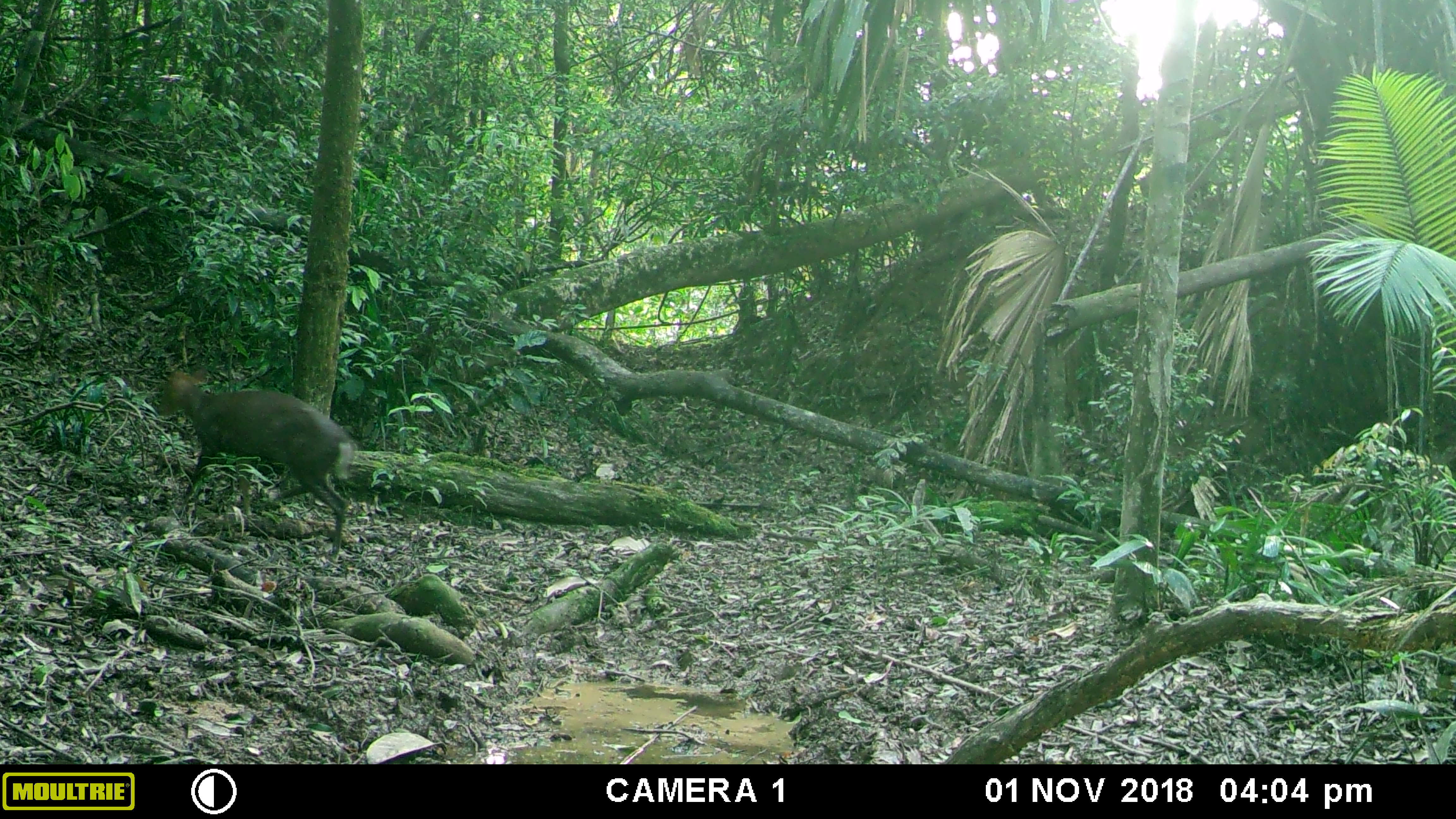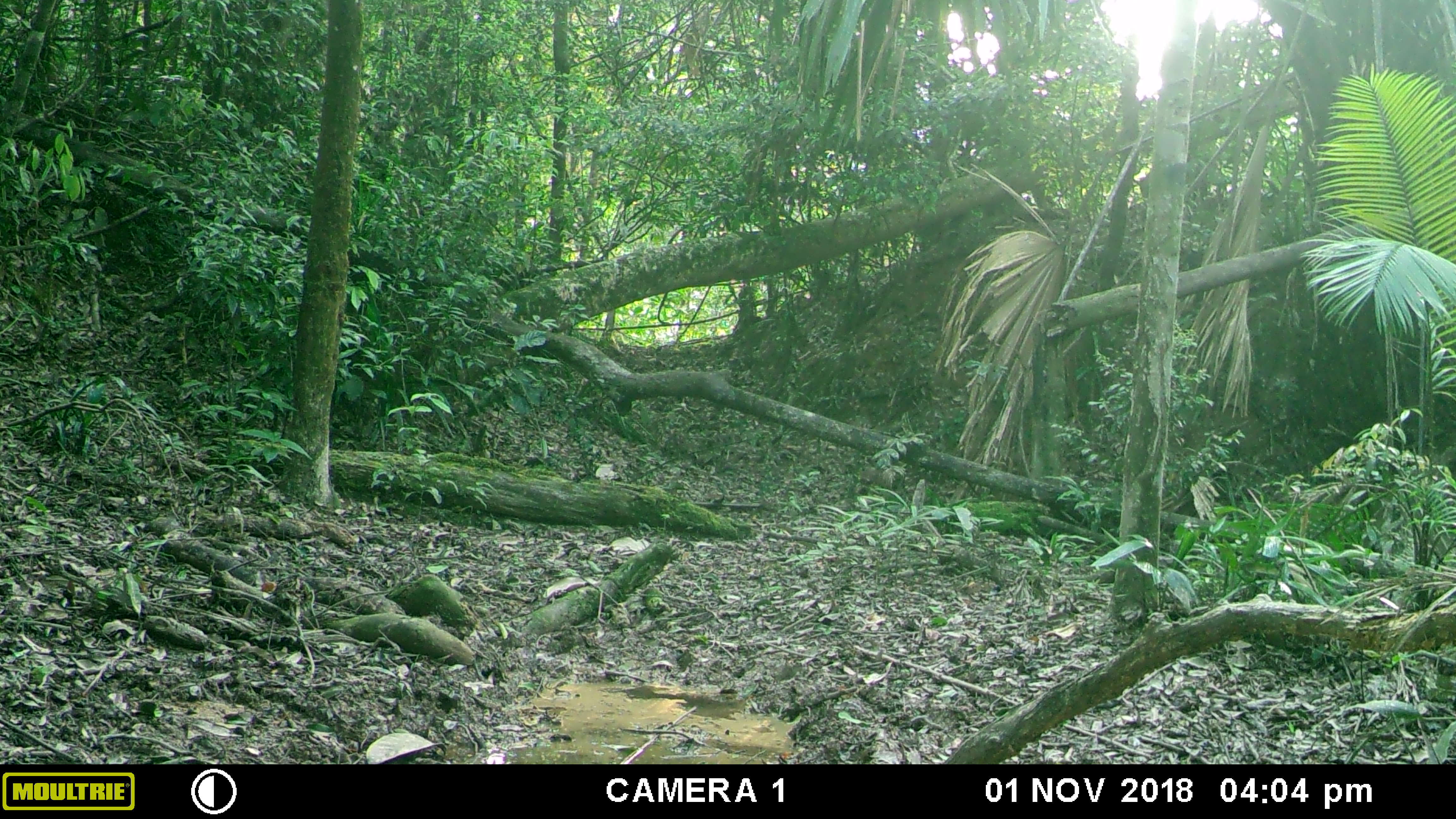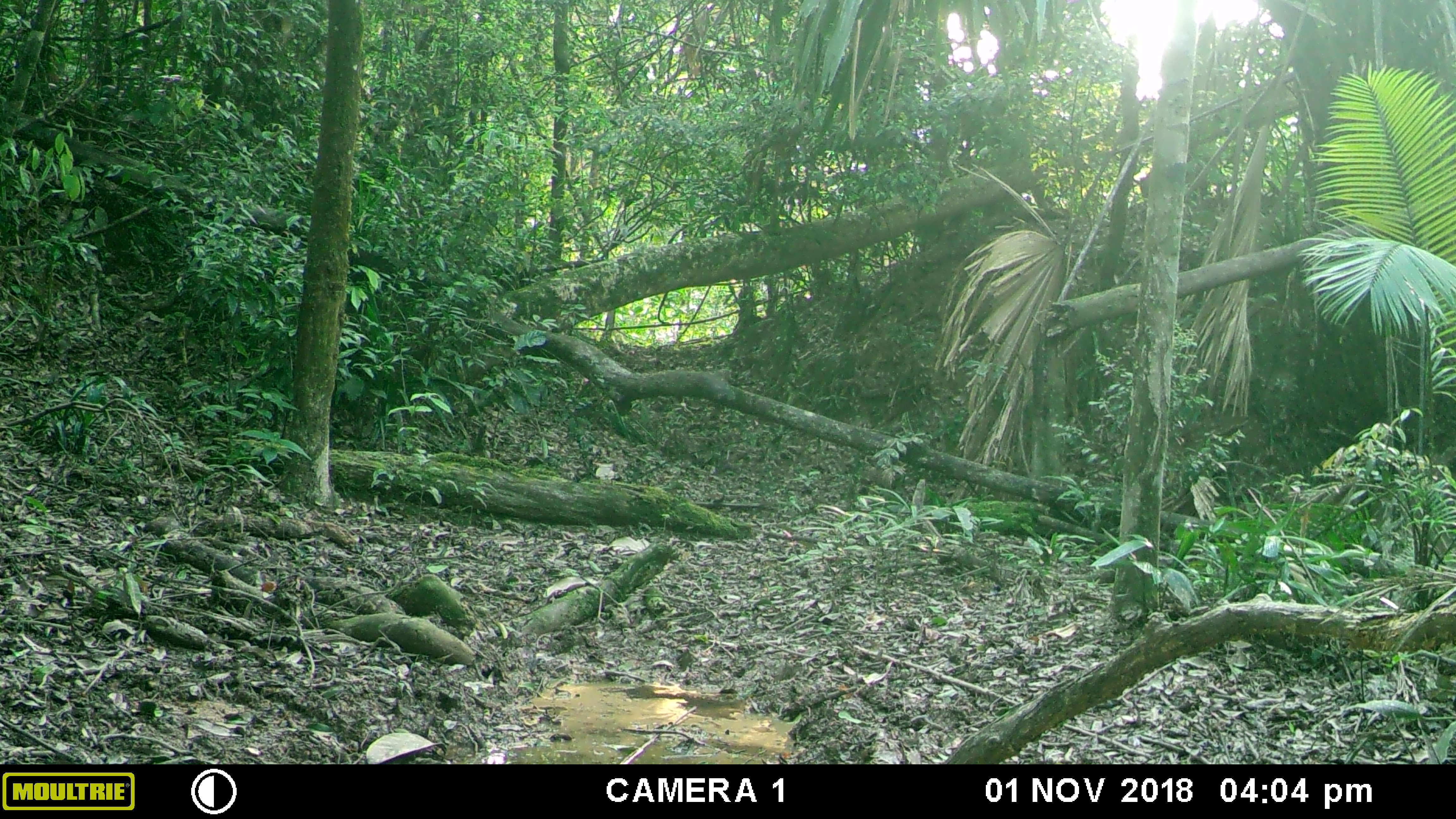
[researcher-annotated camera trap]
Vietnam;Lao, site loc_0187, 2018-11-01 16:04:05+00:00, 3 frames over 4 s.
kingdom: Animalia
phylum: Chordata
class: Mammalia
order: Artiodactyla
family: Cervidae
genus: Muntiacus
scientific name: Muntiacus rooseveltorum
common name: roosevelt's muntjac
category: roosevelts muntjac group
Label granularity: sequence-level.